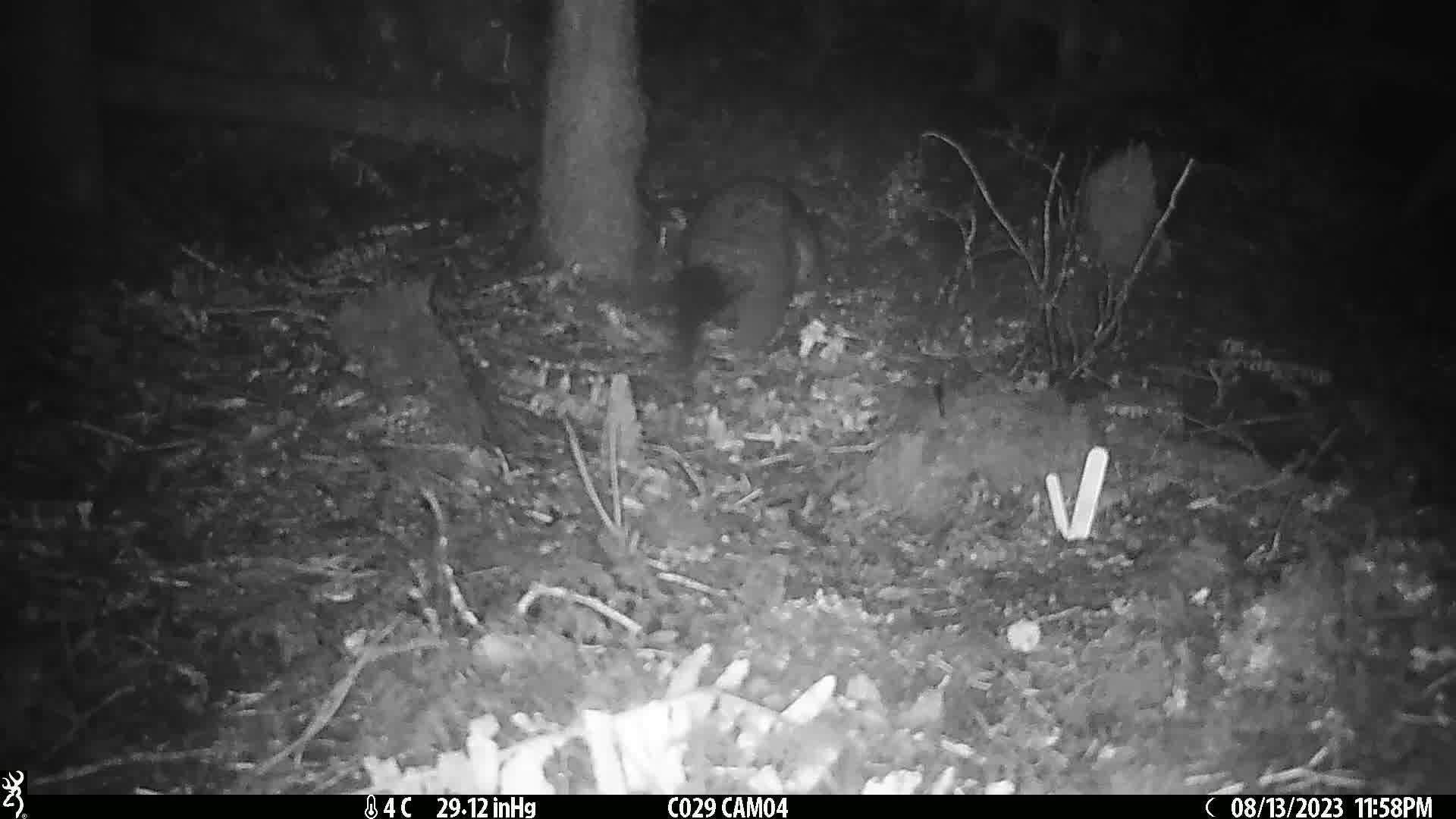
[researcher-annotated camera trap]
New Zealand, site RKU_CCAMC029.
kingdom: Animalia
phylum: Chordata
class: Mammalia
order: Diprotodontia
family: Phalangeridae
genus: Trichosurus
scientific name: Trichosurus vulpecula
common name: common brushtail possum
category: possum